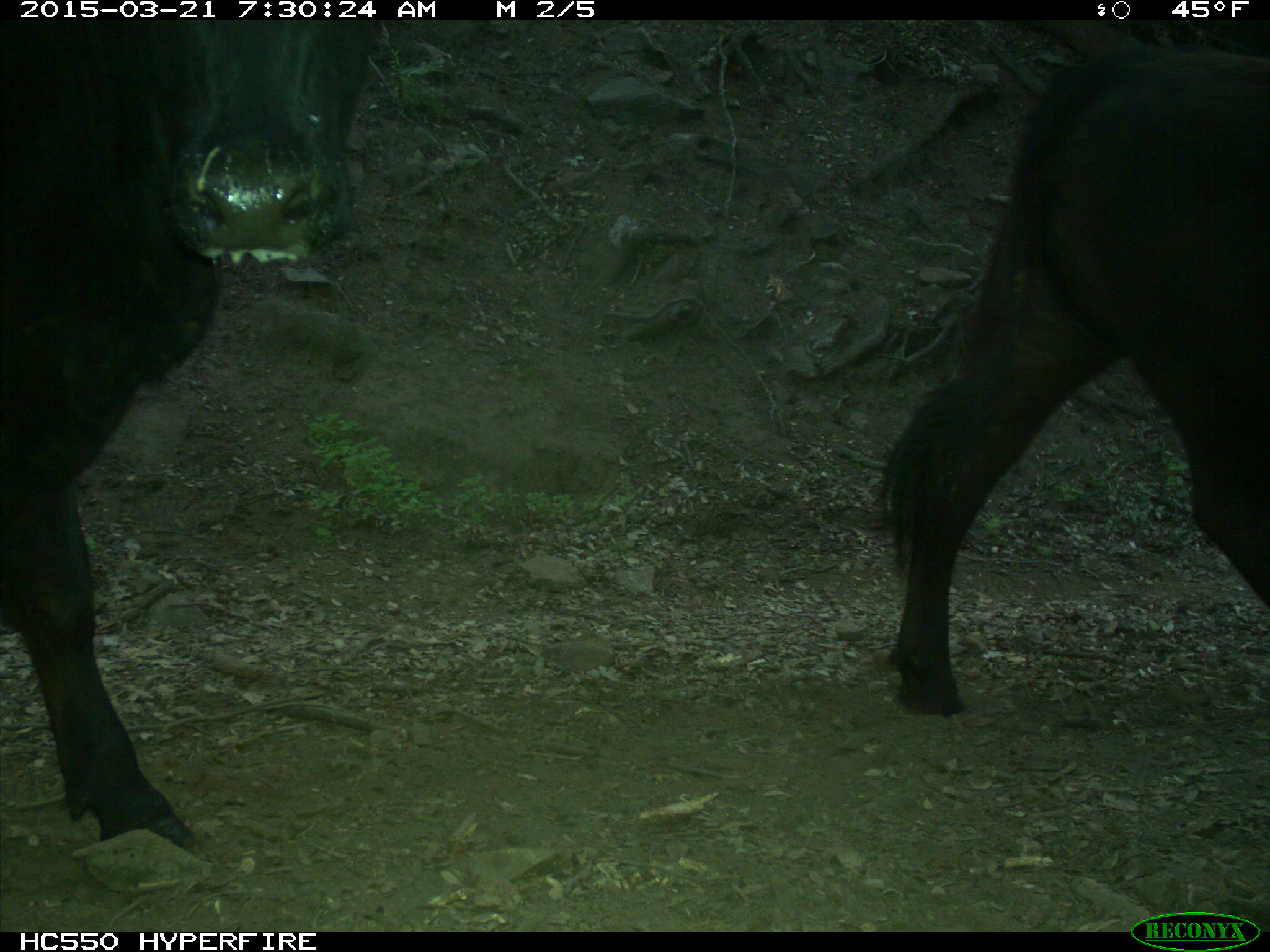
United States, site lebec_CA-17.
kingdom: Animalia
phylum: Chordata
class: Mammalia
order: Artiodactyla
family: Bovidae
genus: Bos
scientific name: Bos taurus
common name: domestic cow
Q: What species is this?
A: Bos taurus (domestic cow).